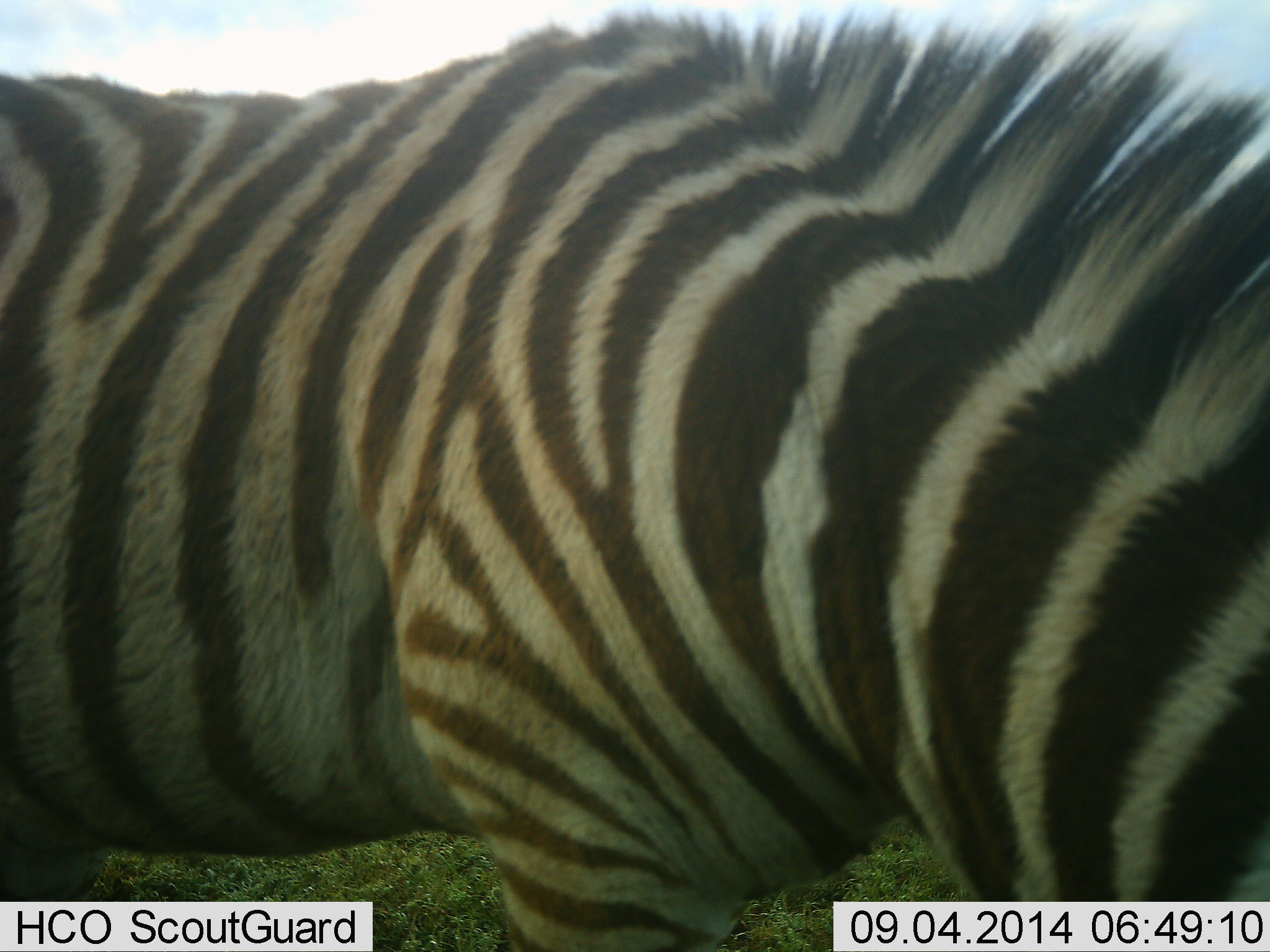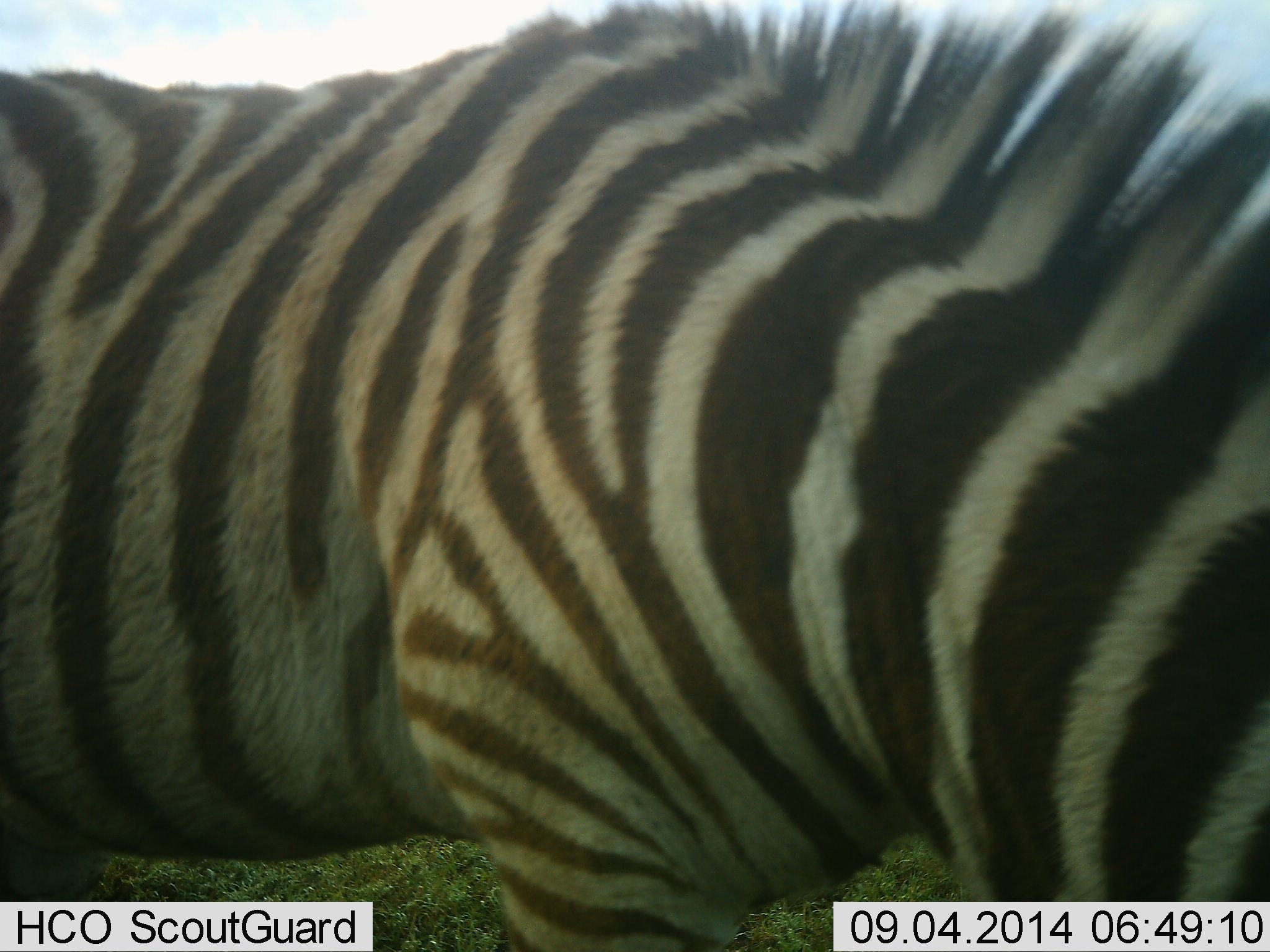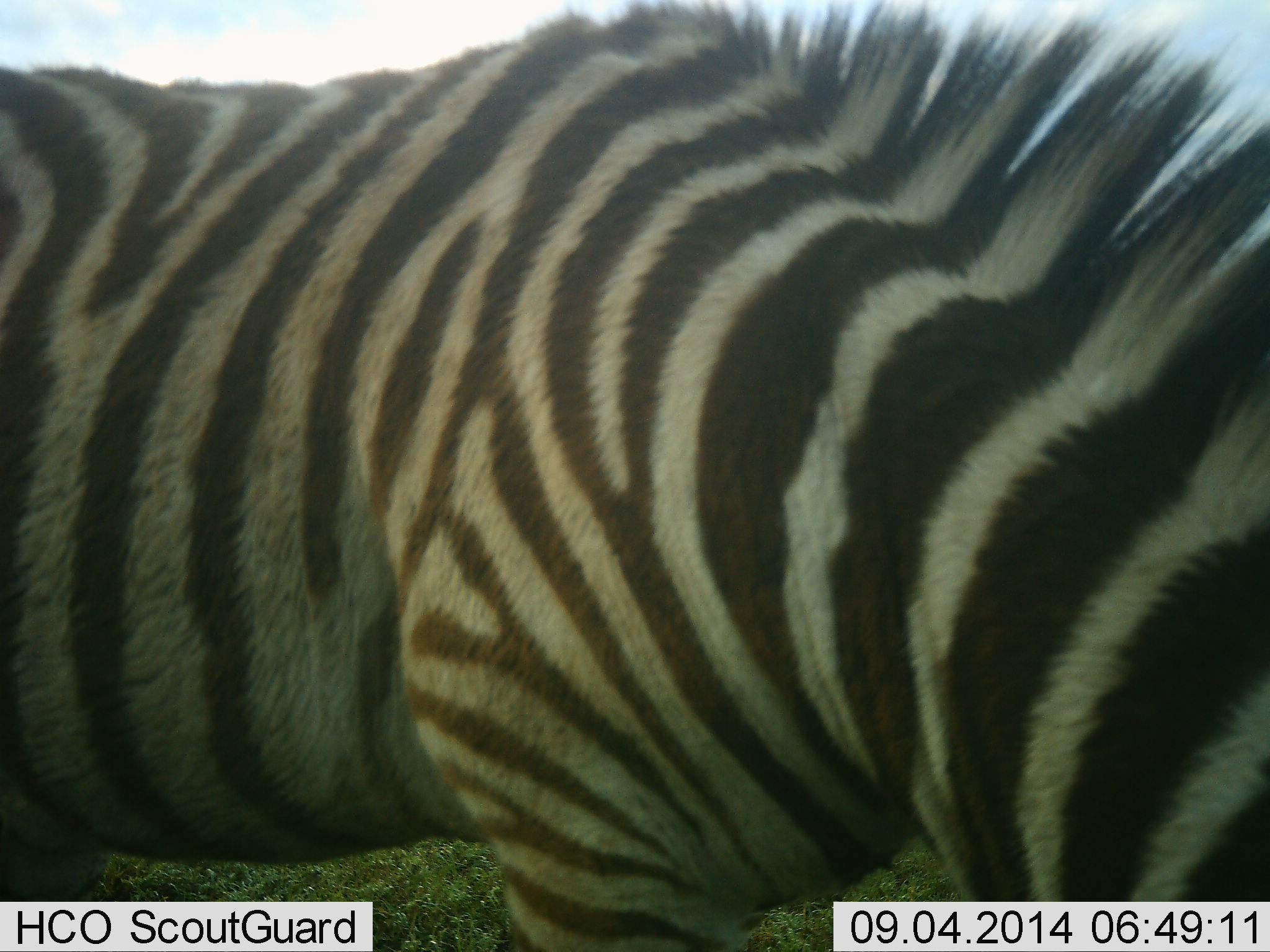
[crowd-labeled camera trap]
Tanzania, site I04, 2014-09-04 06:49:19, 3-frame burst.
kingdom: Animalia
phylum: Chordata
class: Mammalia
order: Perissodactyla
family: Equidae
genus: Equus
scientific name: Equus quagga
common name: plains zebra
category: zebra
Zebra (plains zebra) (Equus quagga), count 1. Behavior (volunteer vote fractions): standing 50%, resting 0%, moving 20%, interacting 0%. Young present (vote fraction): 0%. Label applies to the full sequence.